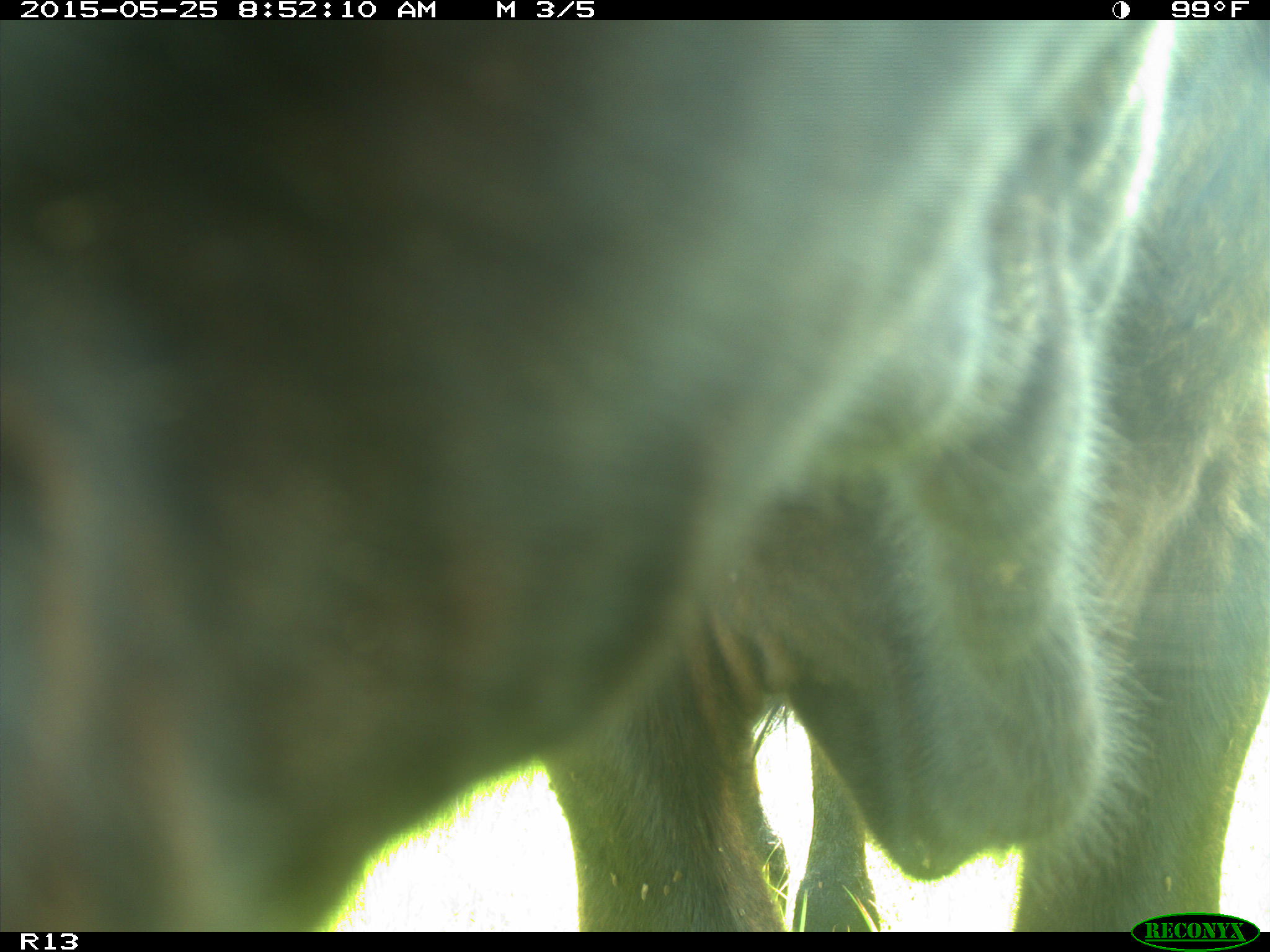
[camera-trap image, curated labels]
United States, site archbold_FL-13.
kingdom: Animalia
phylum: Chordata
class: Mammalia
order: Artiodactyla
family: Bovidae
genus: Bos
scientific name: Bos taurus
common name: domestic cow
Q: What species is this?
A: Bos taurus (domestic cow).